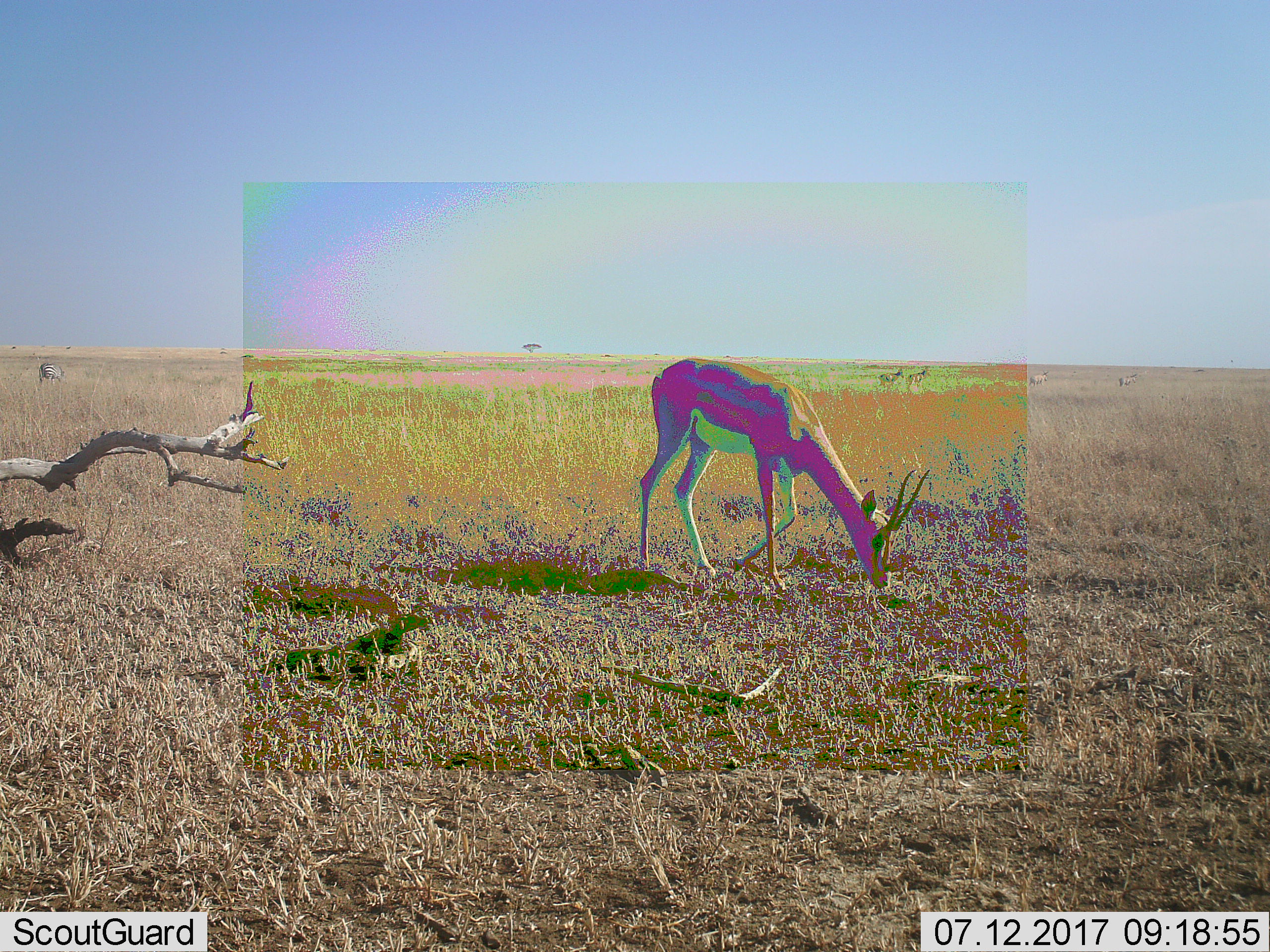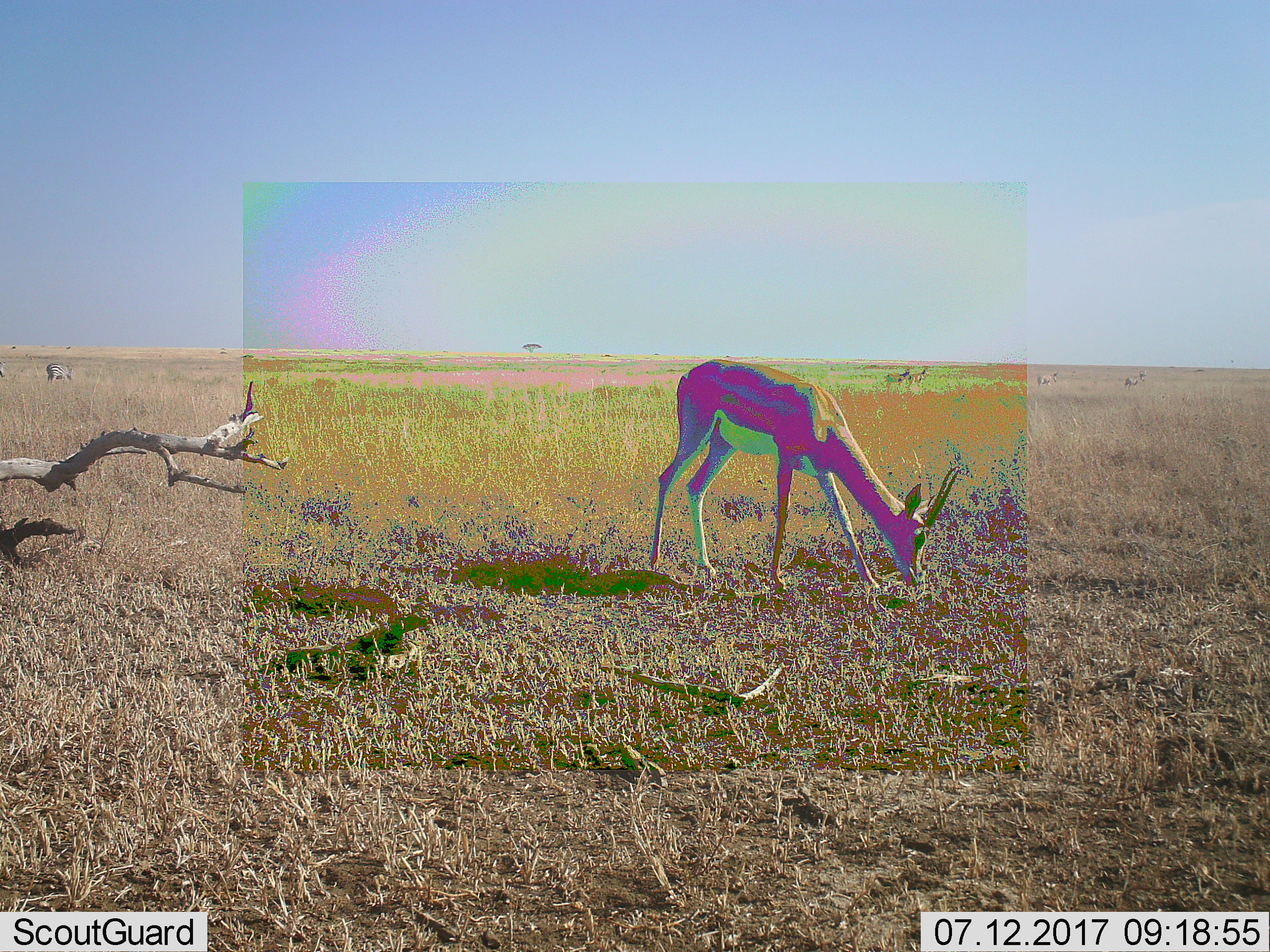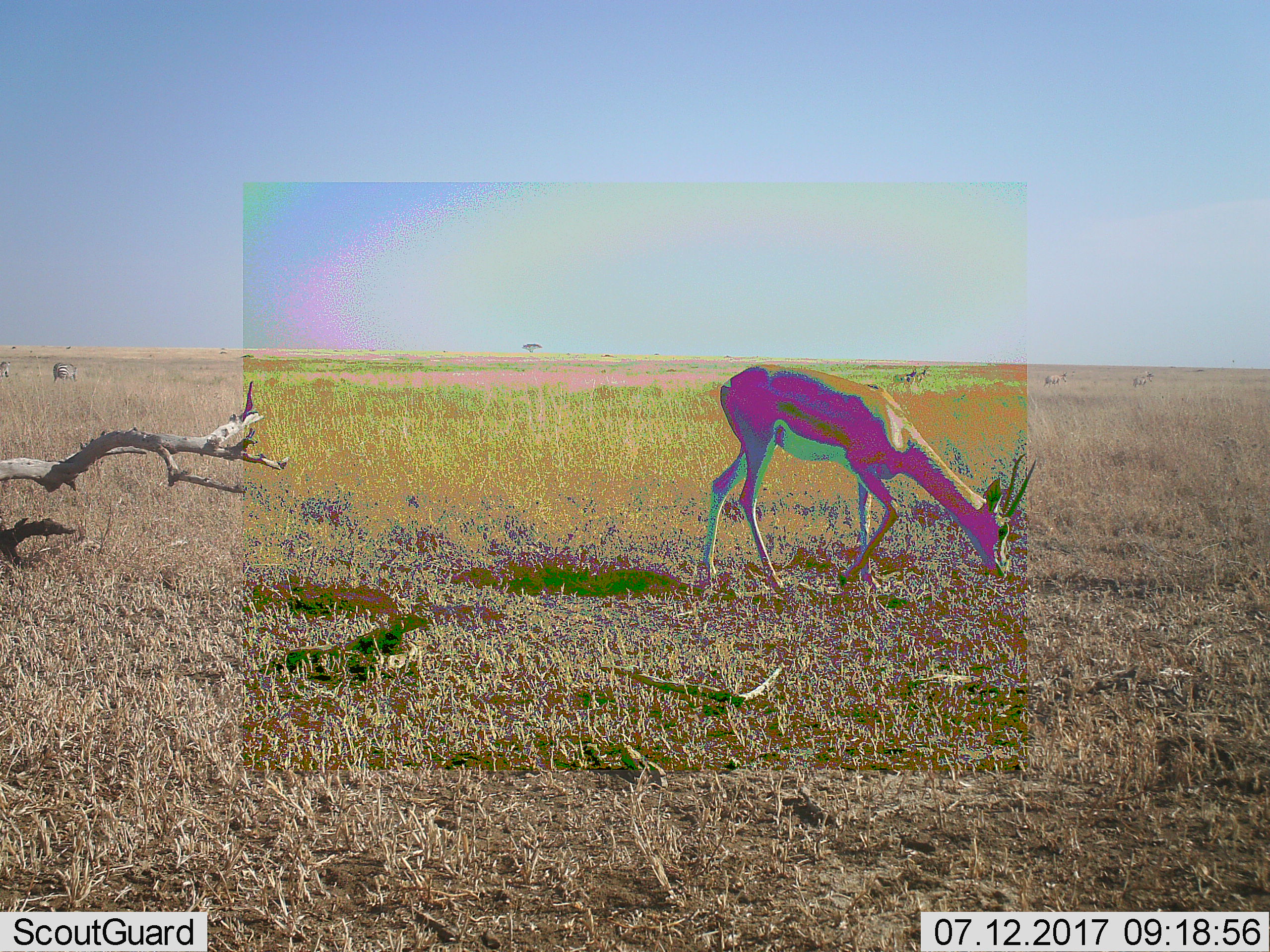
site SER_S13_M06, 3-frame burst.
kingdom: Animalia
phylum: Chordata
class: Mammalia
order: Artiodactyla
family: Bovidae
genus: Eudorcas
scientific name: Eudorcas thomsonii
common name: thomson's gazelle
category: gazellethomsons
Gazellethomsons (thomson's gazelle) (Eudorcas thomsonii), count 1. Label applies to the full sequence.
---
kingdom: Animalia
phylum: Chordata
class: Mammalia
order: Perissodactyla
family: Equidae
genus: Equus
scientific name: Equus quagga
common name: plains zebra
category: zebraplains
Zebraplains (plains zebra) (Equus quagga), count 2. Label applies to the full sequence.